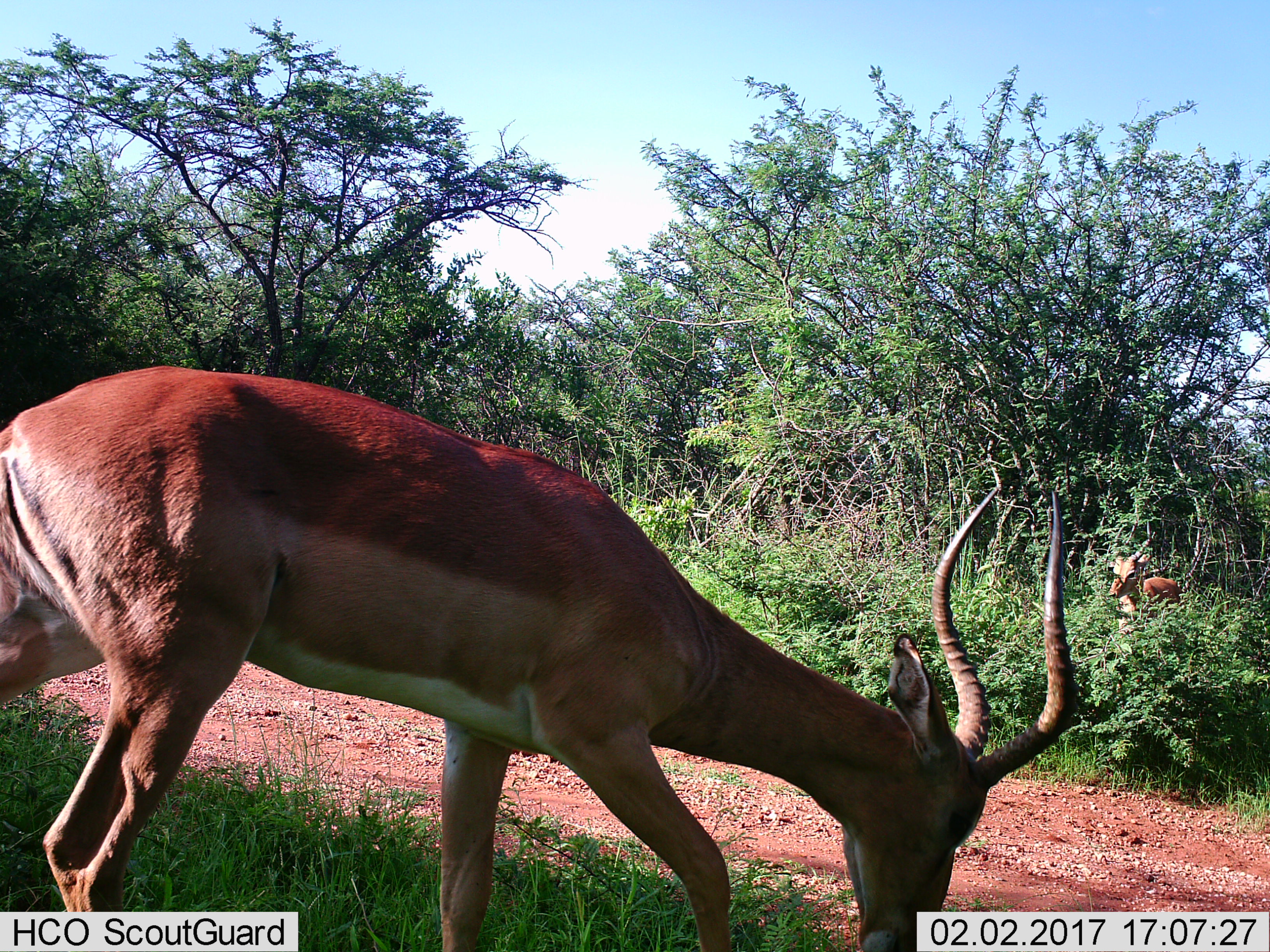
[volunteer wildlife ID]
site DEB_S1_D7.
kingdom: Animalia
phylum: Chordata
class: Mammalia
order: Artiodactyla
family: Bovidae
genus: Aepyceros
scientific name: Aepyceros melampus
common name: impala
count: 2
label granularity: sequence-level